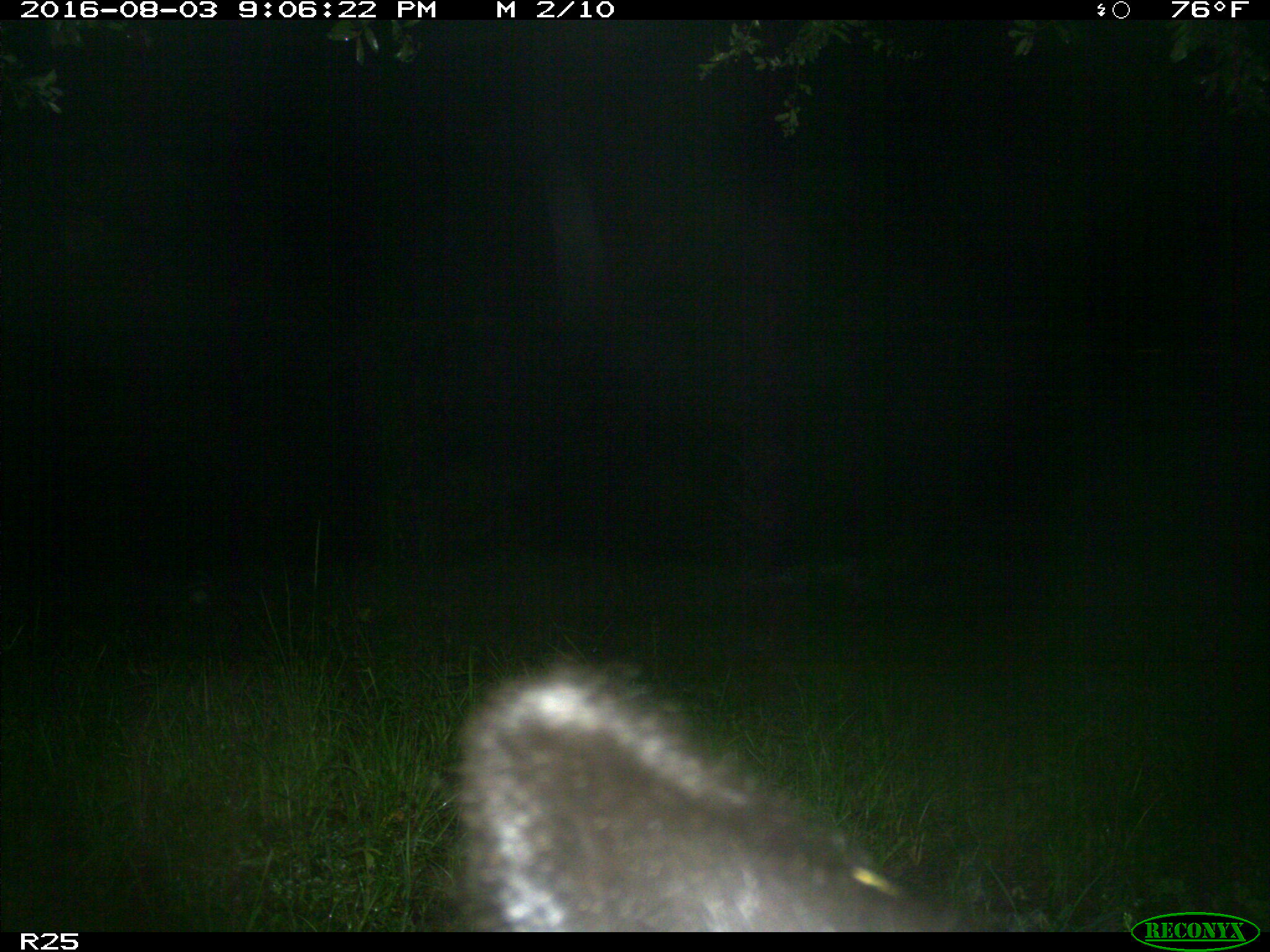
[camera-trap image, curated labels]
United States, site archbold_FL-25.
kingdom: Animalia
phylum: Chordata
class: Mammalia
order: Artiodactyla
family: Bovidae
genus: Bos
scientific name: Bos taurus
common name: domestic cow